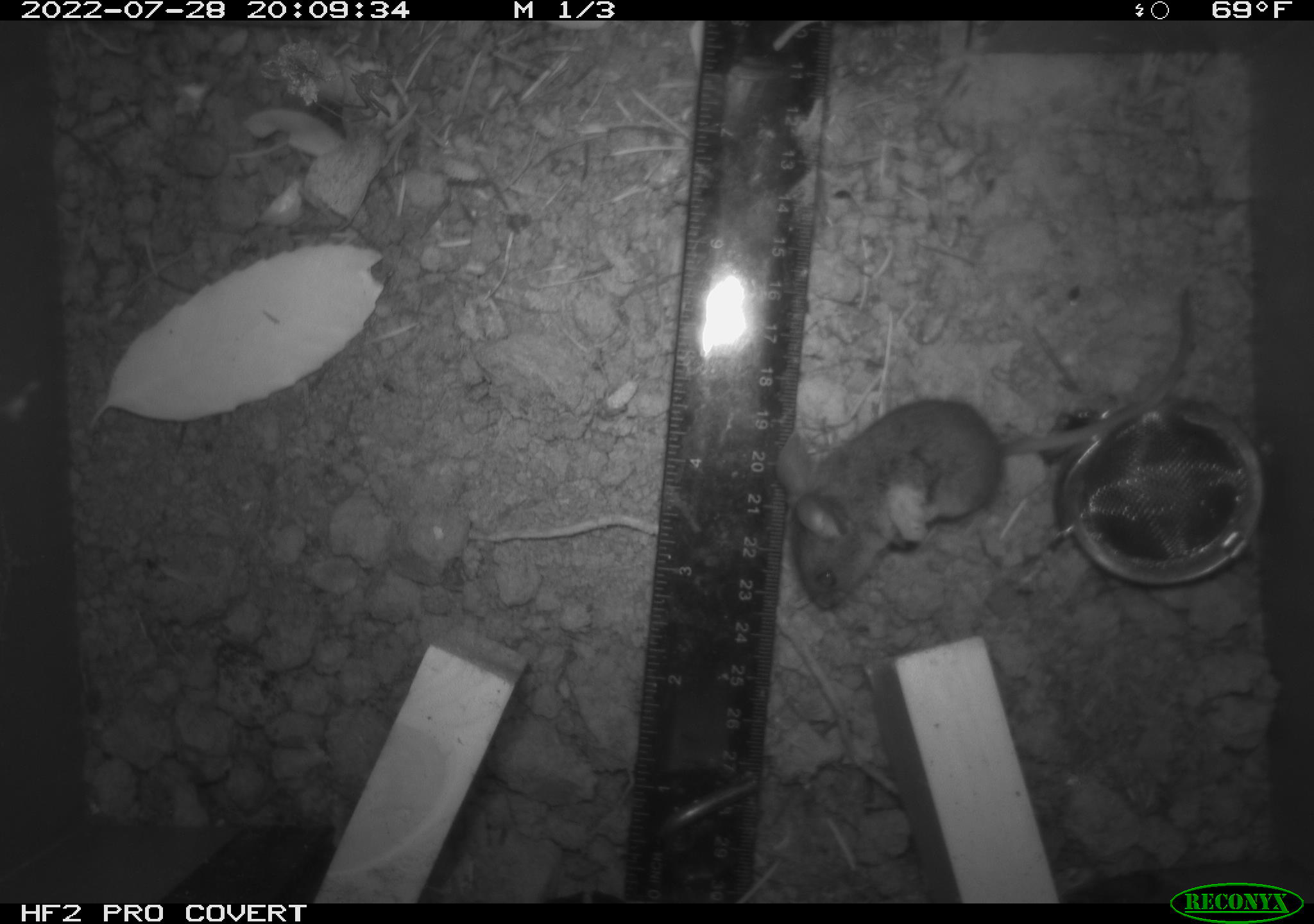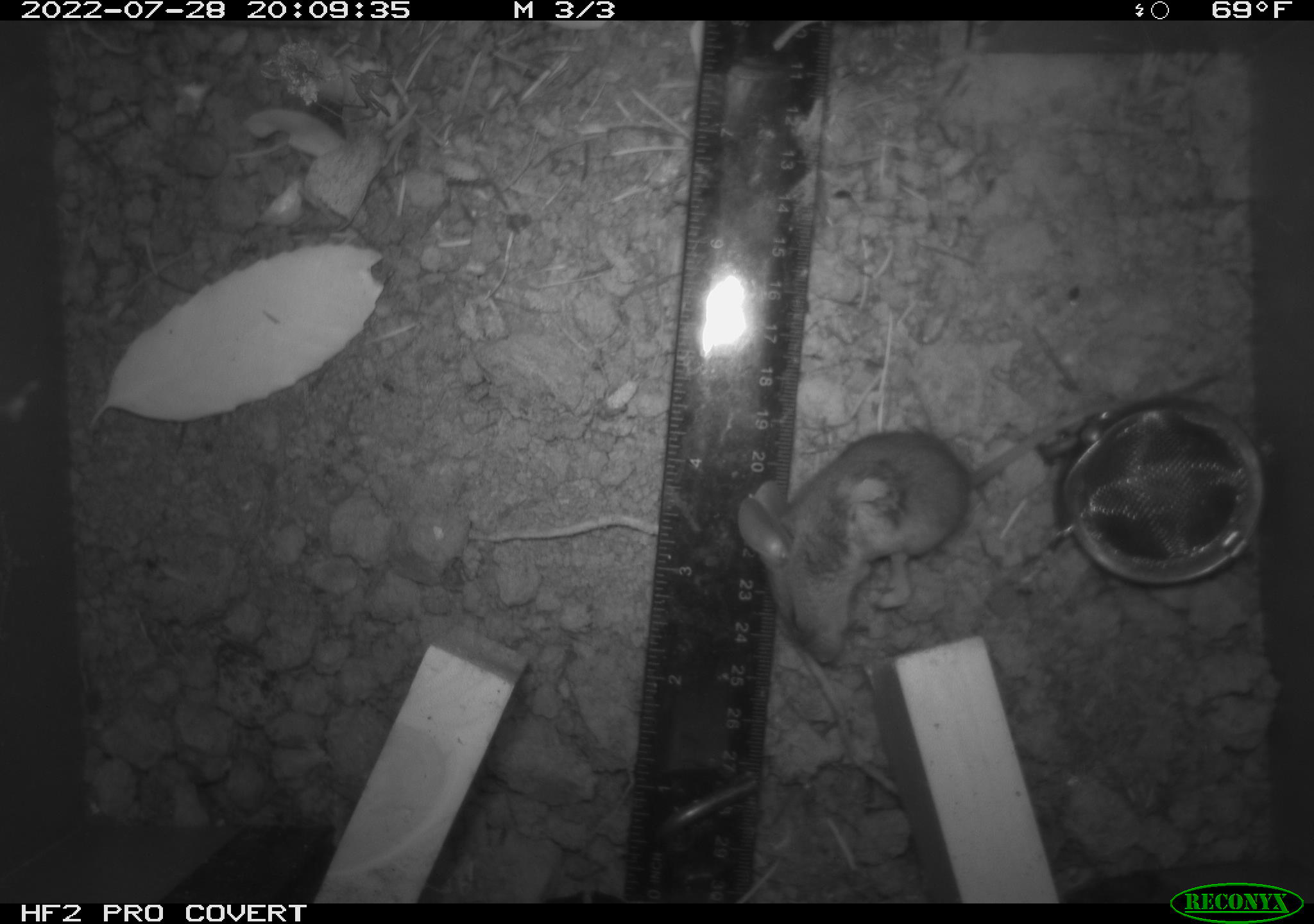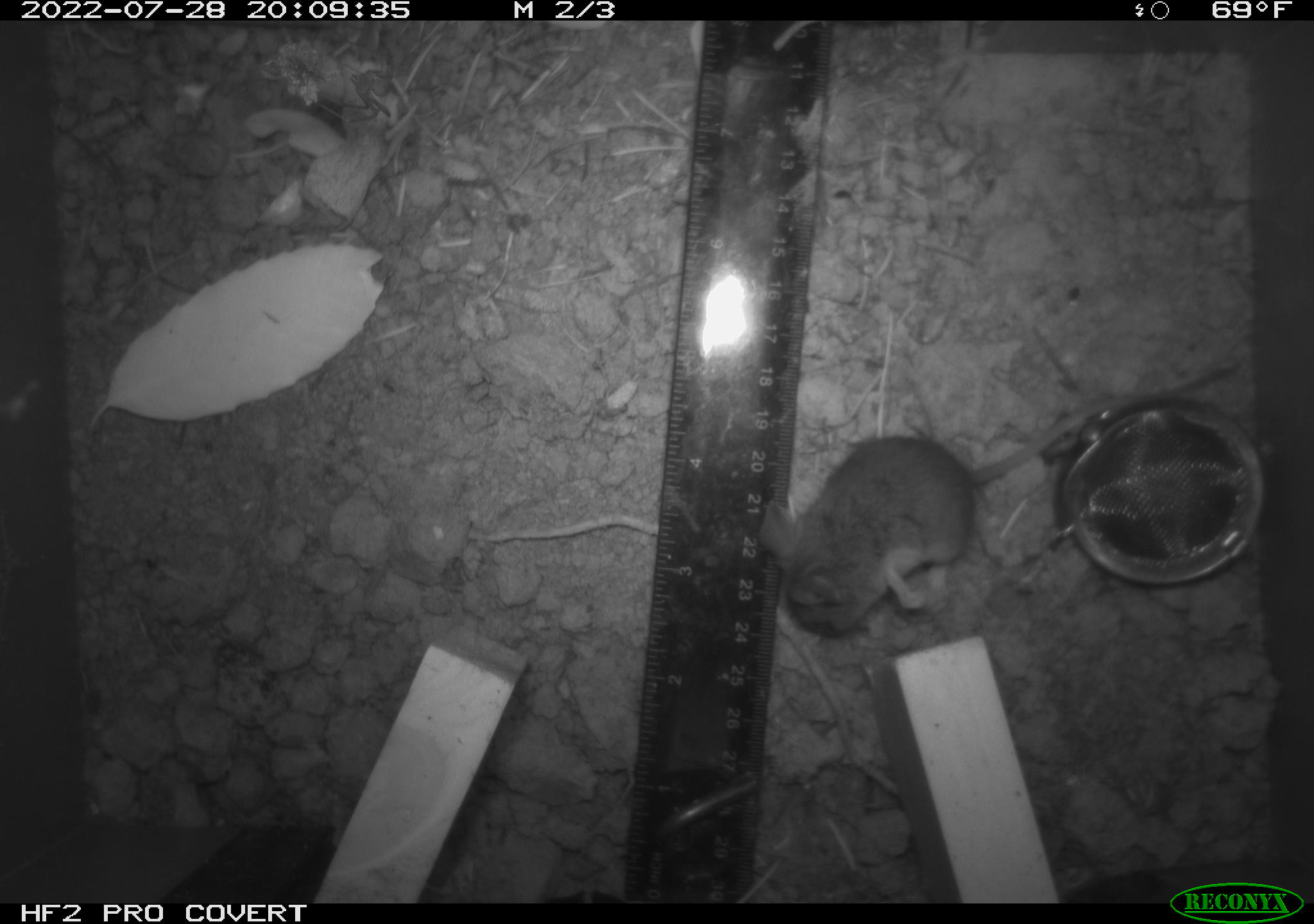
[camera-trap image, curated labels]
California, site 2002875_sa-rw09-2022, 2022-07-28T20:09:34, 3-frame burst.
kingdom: Animalia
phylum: Chordata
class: Mammalia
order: Rodentia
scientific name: Rodentia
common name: rodent